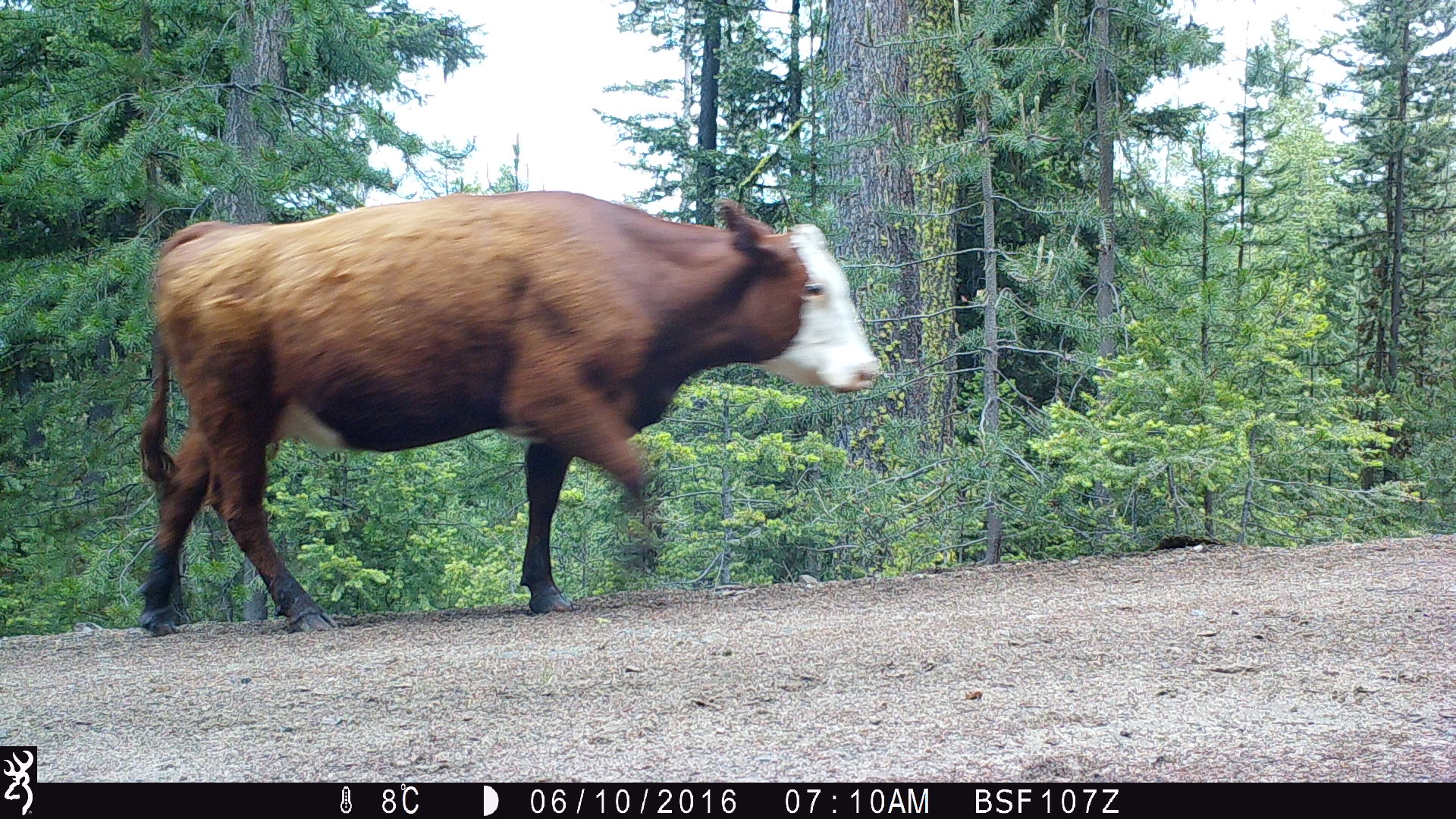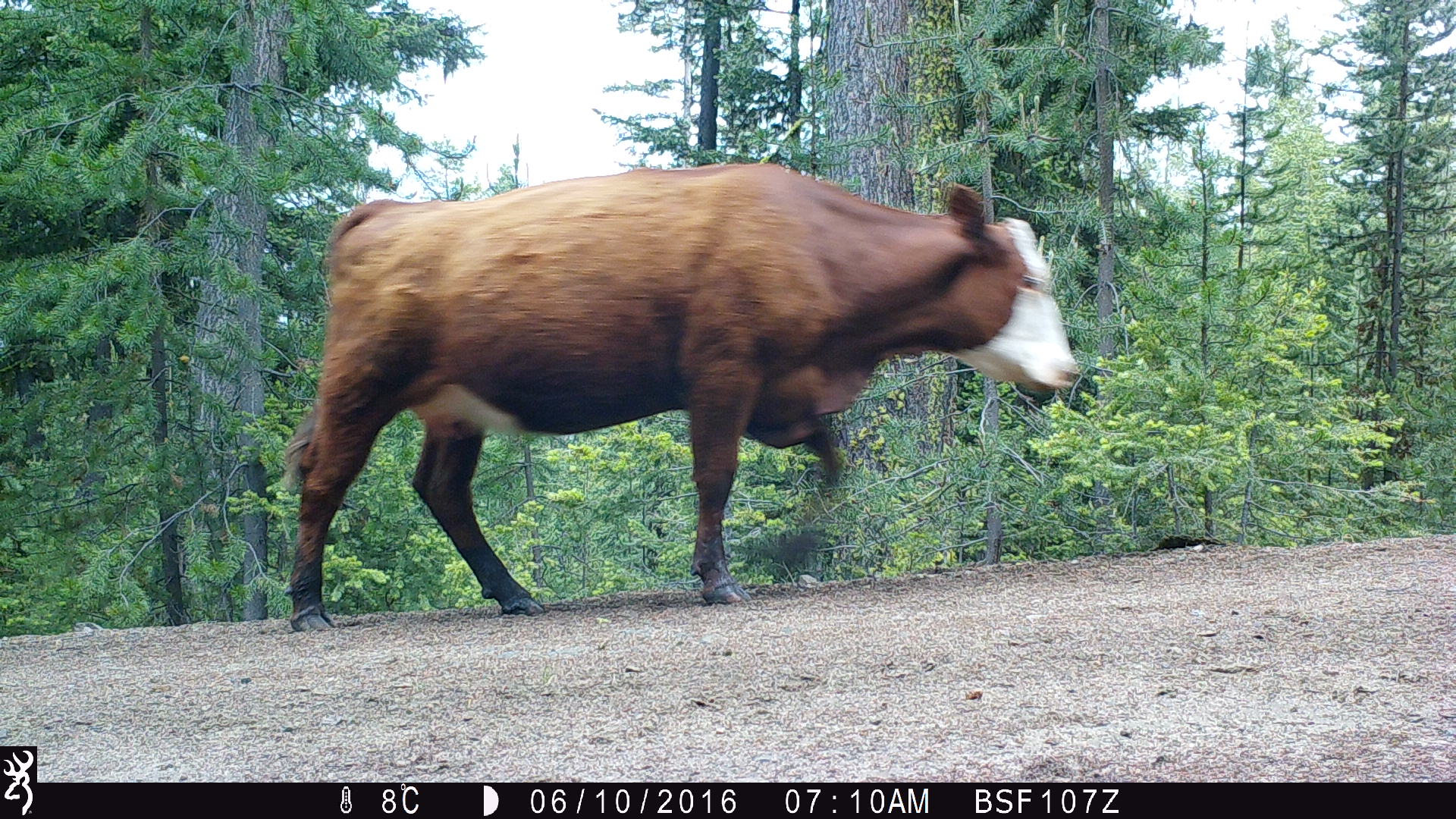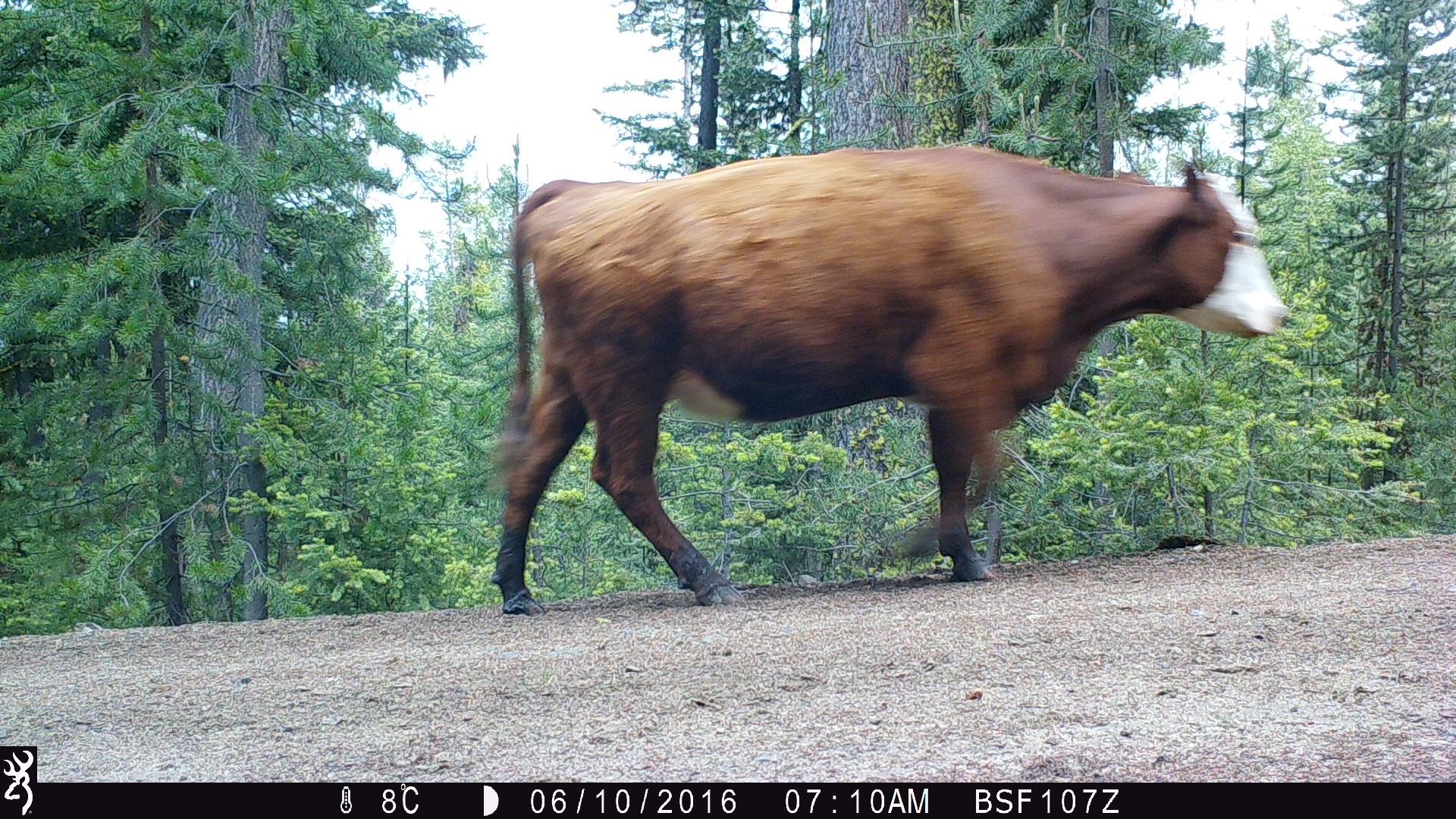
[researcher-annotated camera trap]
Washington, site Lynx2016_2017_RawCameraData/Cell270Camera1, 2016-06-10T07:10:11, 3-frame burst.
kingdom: Animalia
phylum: Chordata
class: Mammalia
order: Artiodactyla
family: Bovidae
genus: Bos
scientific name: Bos taurus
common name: domestic cattle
Domestic cattle (Bos taurus). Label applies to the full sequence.